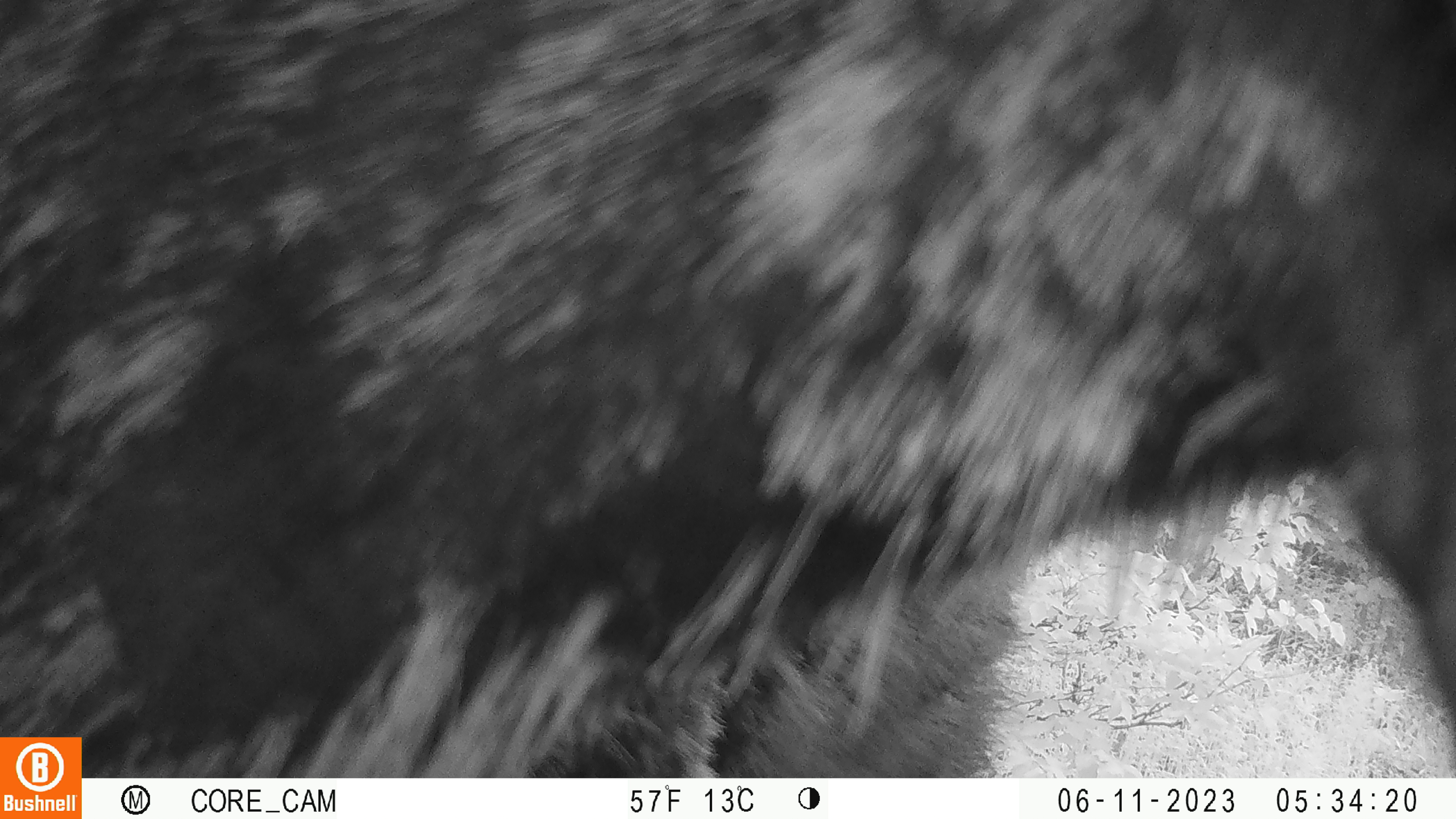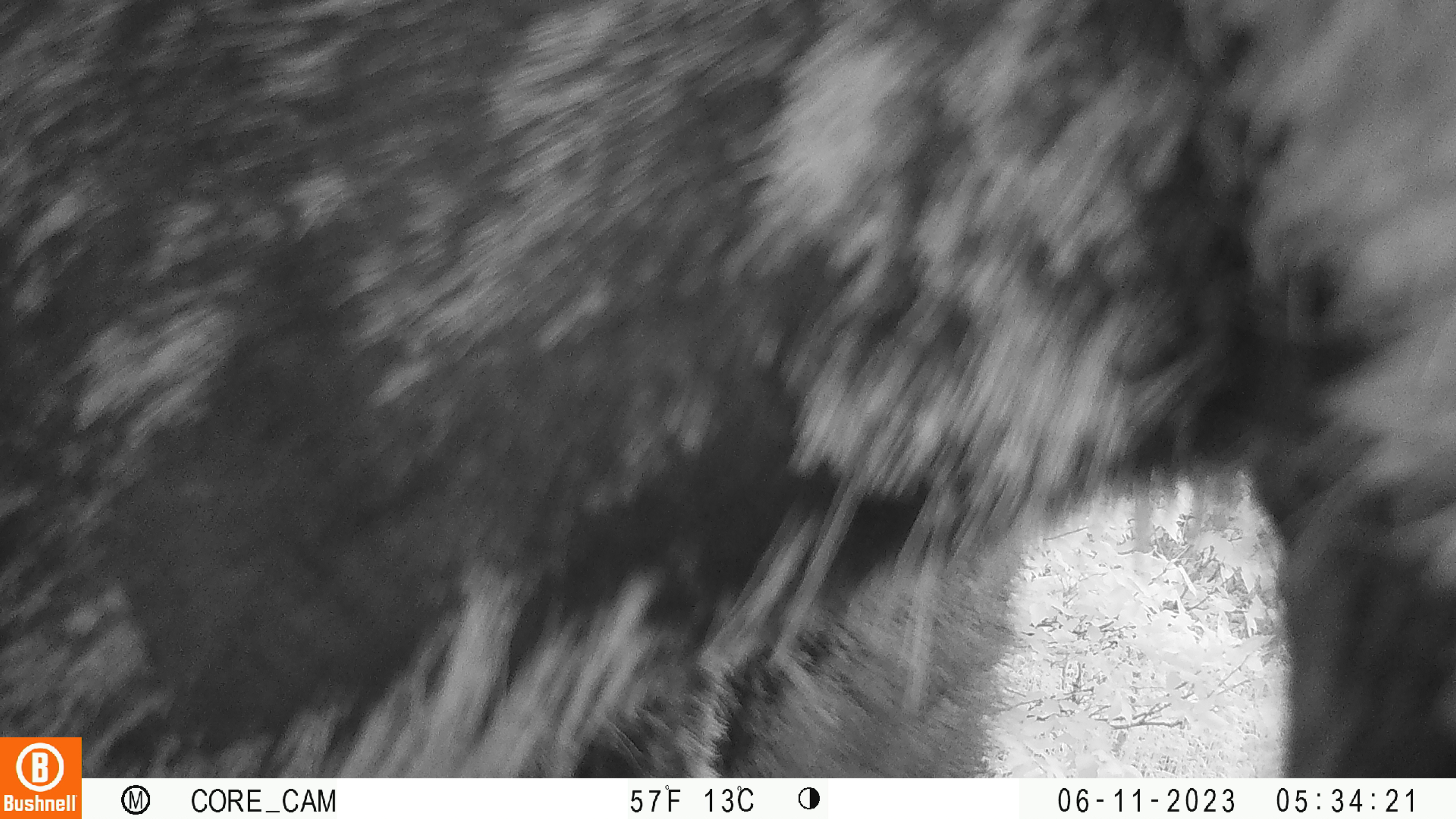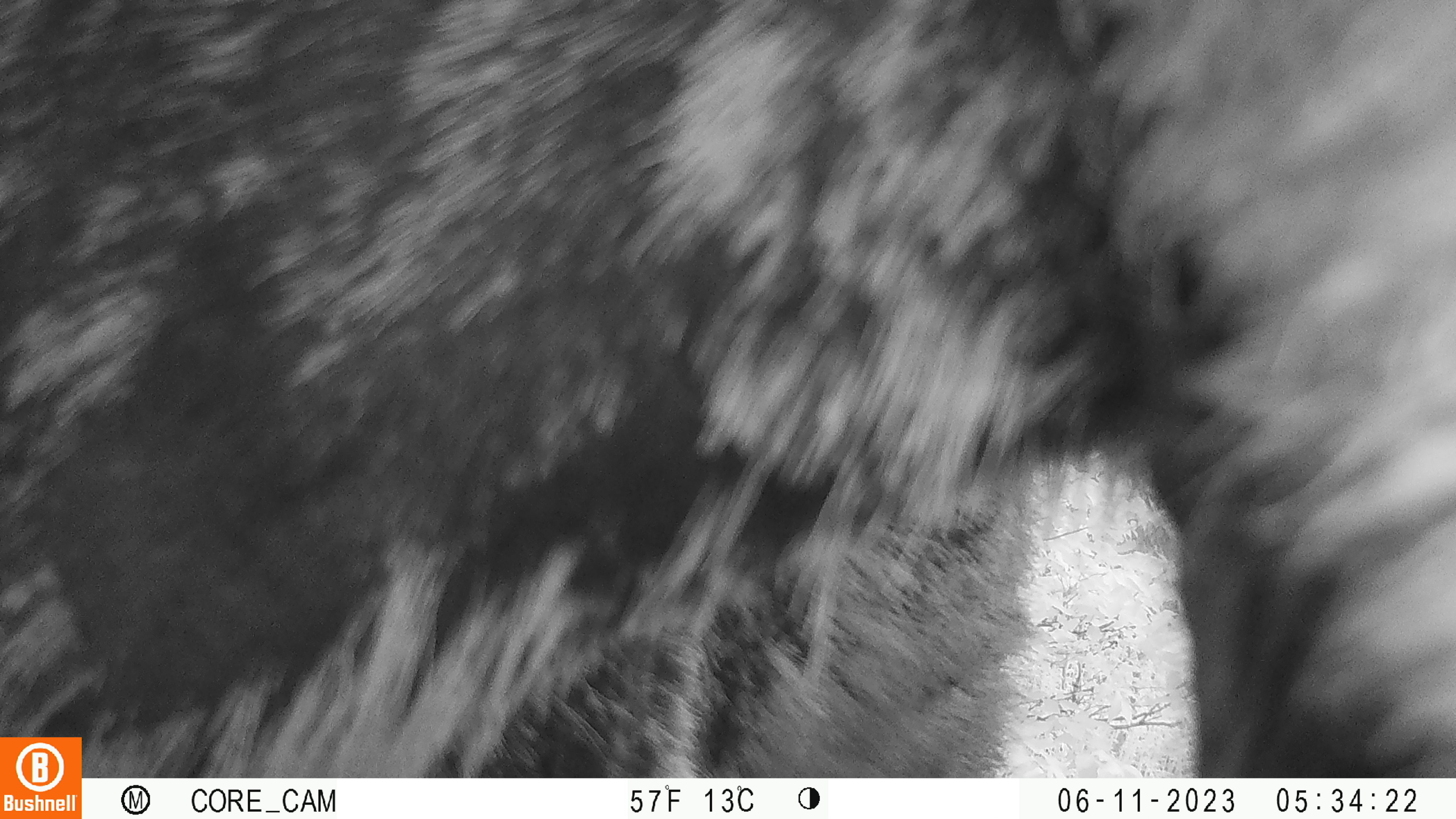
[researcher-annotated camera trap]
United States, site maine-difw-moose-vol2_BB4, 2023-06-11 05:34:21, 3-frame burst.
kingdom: Animalia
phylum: Chordata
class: Mammalia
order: Artiodactyla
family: Cervidae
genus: Alces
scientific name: Alces alces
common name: moose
Moose (Alces alces).